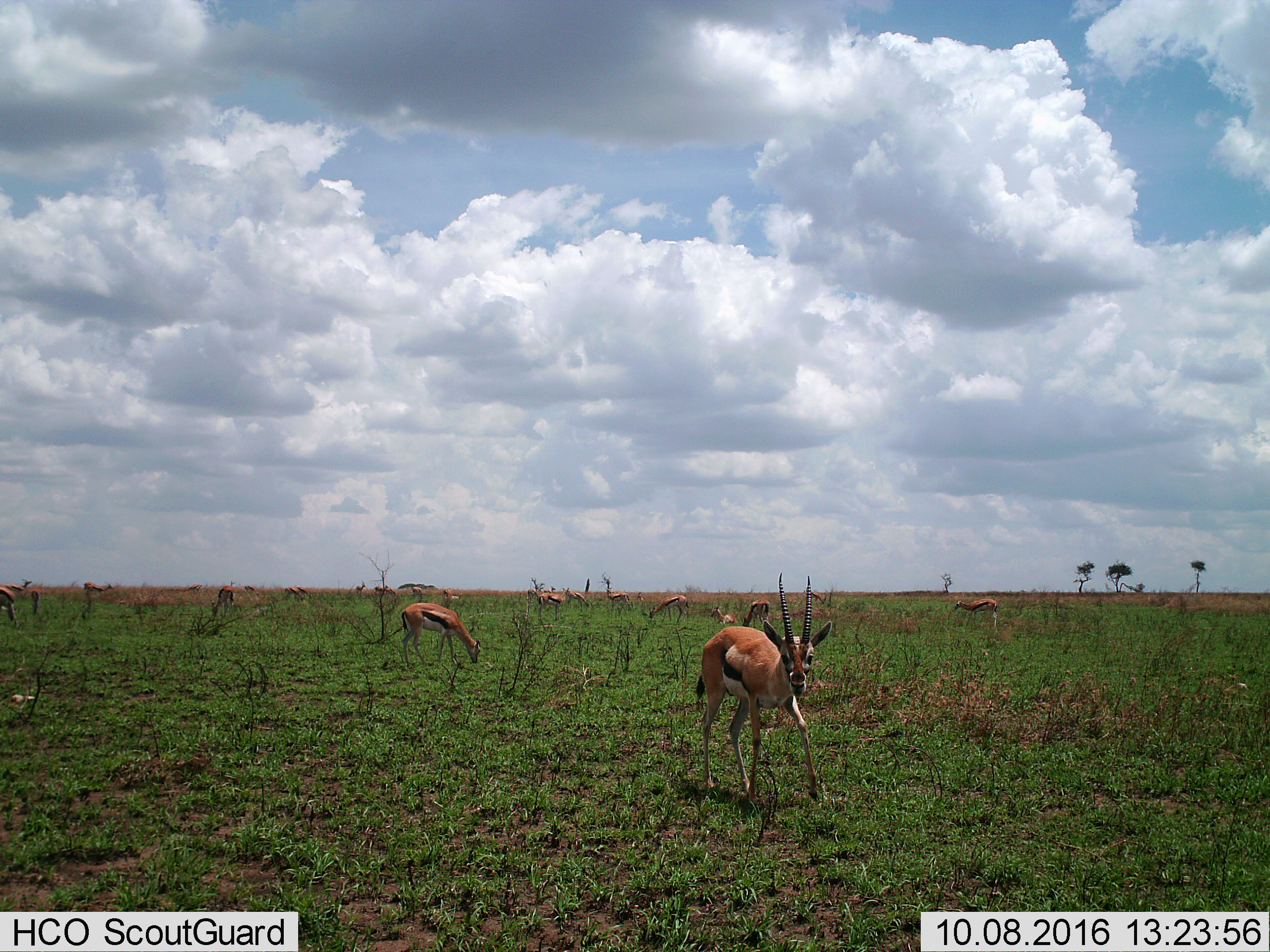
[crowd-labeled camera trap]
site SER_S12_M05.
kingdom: Animalia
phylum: Chordata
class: Mammalia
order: Artiodactyla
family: Bovidae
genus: Eudorcas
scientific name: Eudorcas thomsonii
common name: thomson's gazelle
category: gazellethomsons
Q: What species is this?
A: Gazellethomsons (thomson's gazelle) (Eudorcas thomsonii).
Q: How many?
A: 11-50.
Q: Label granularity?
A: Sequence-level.